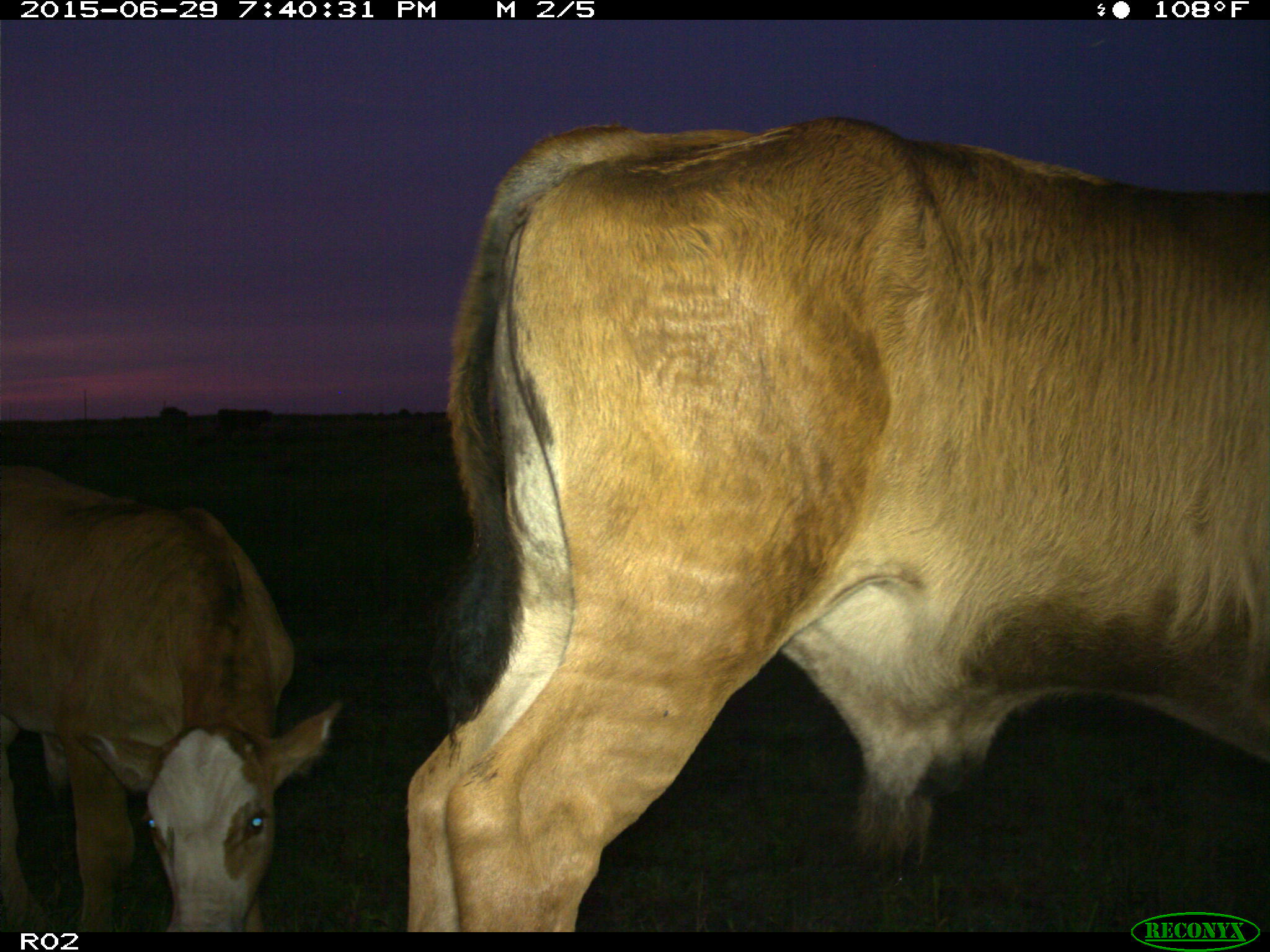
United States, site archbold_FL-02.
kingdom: Animalia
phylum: Chordata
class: Mammalia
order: Artiodactyla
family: Bovidae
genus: Bos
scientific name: Bos taurus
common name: domestic cow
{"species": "Bos taurus (domestic cow)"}